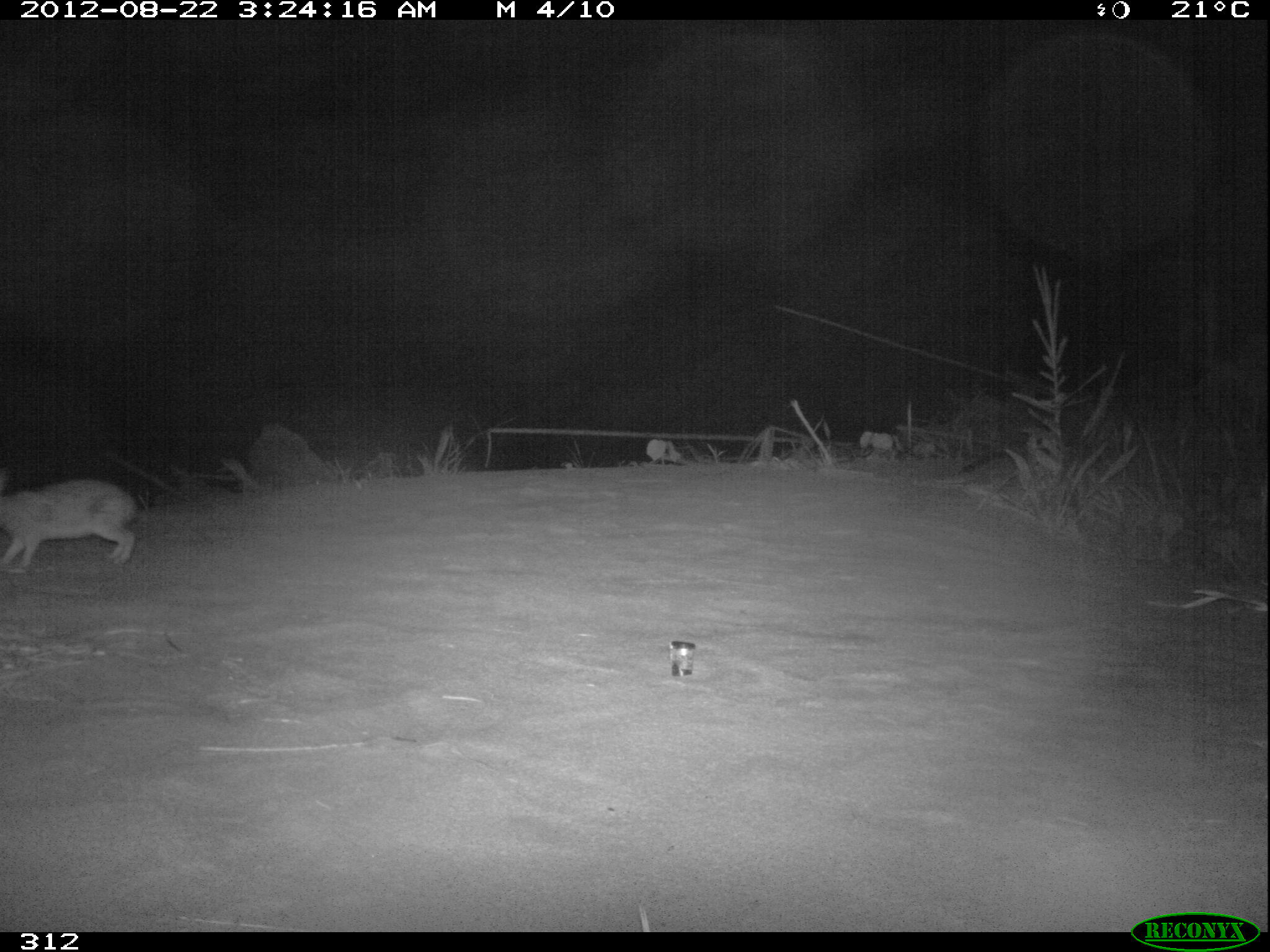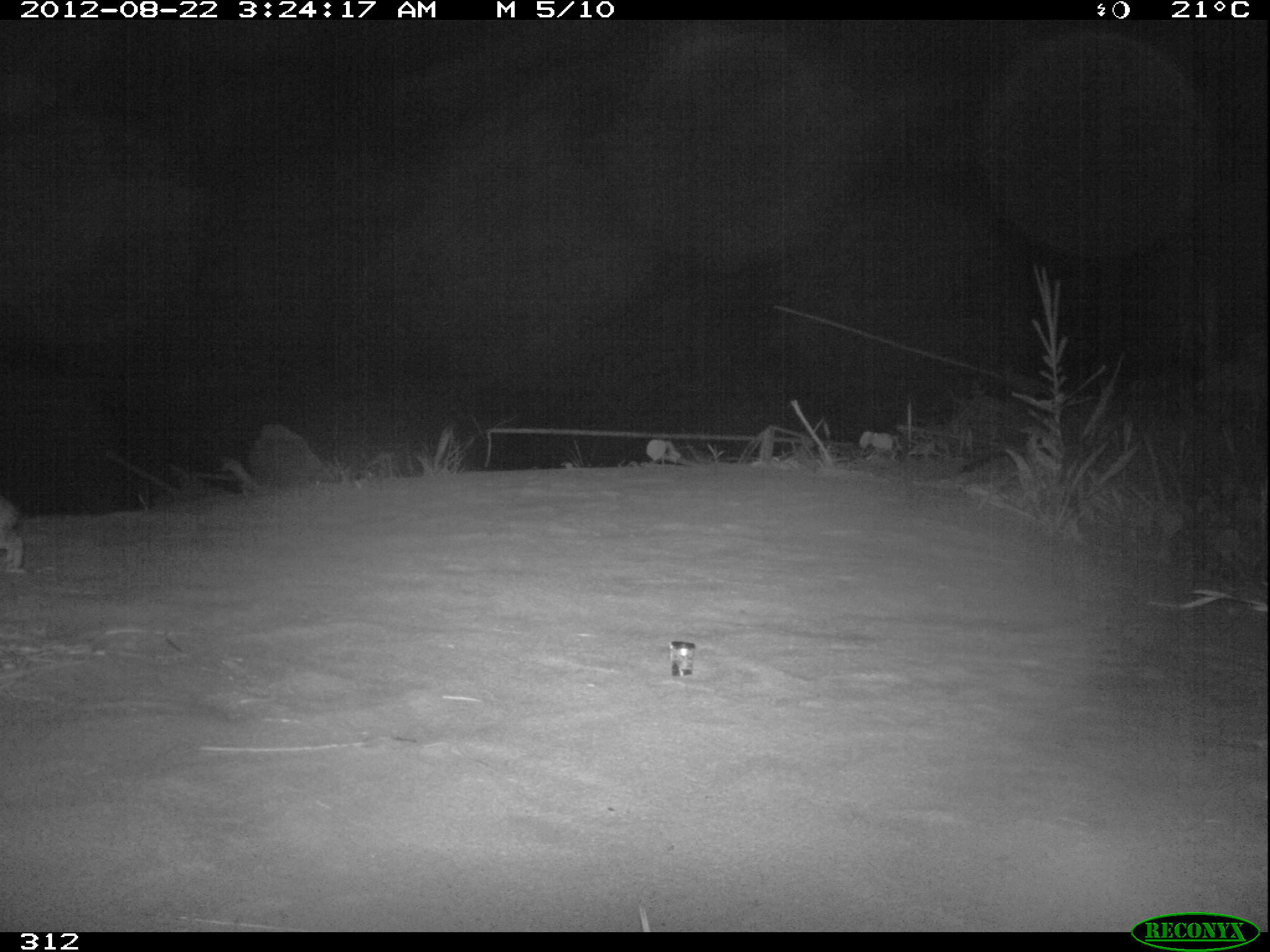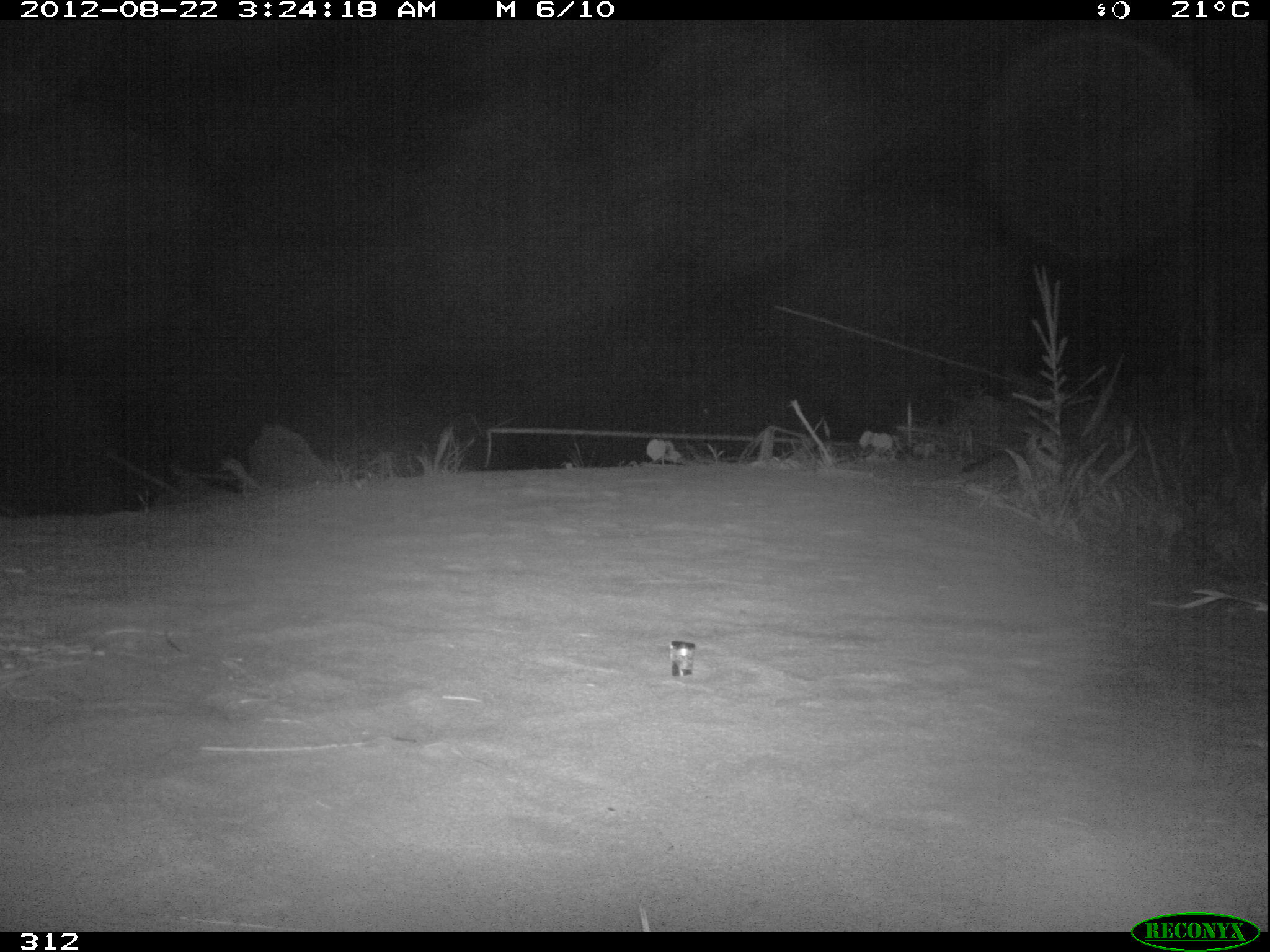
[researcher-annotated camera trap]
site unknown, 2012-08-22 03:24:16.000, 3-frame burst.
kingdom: Animalia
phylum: Chordata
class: Mammalia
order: Lagomorpha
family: Leporidae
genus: Sylvilagus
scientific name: Sylvilagus brasiliensis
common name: tapeti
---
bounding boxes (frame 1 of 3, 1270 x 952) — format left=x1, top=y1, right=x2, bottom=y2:
sylvilagus brasiliensis: left=0, top=476, right=137, bottom=564